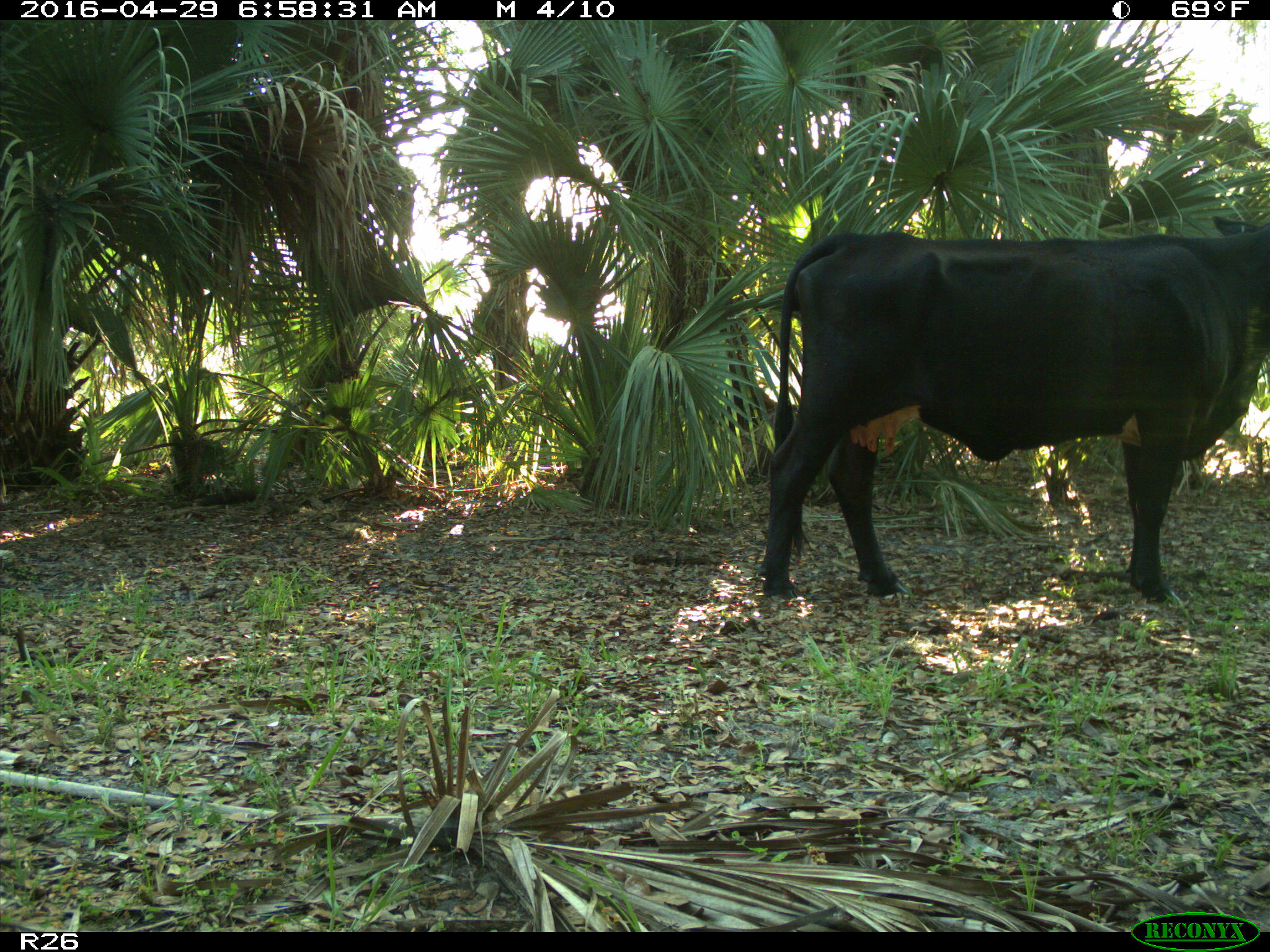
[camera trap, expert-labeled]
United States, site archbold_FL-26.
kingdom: Animalia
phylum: Chordata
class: Mammalia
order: Artiodactyla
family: Bovidae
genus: Bos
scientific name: Bos taurus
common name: domestic cow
Bos taurus (domestic cow).